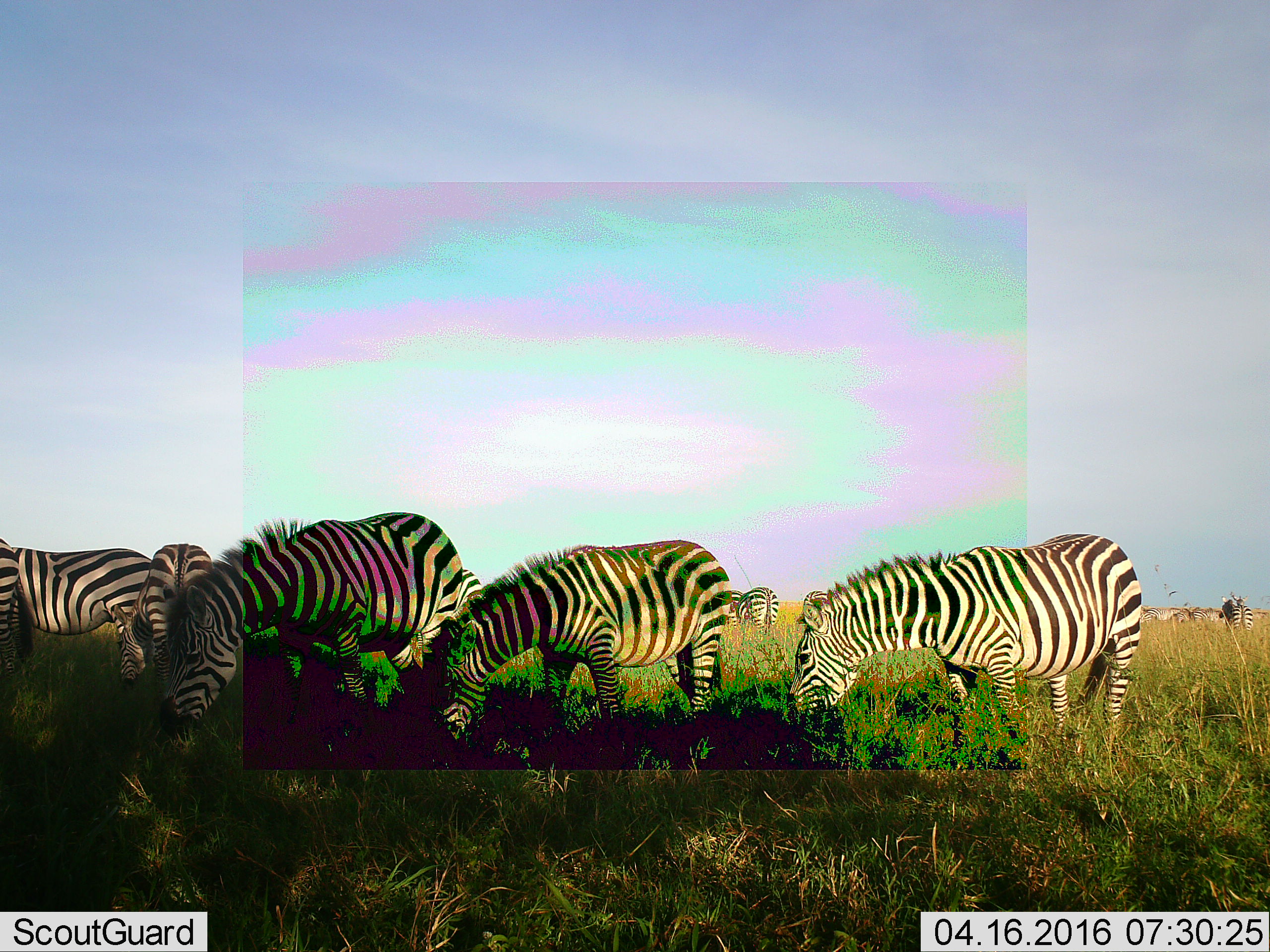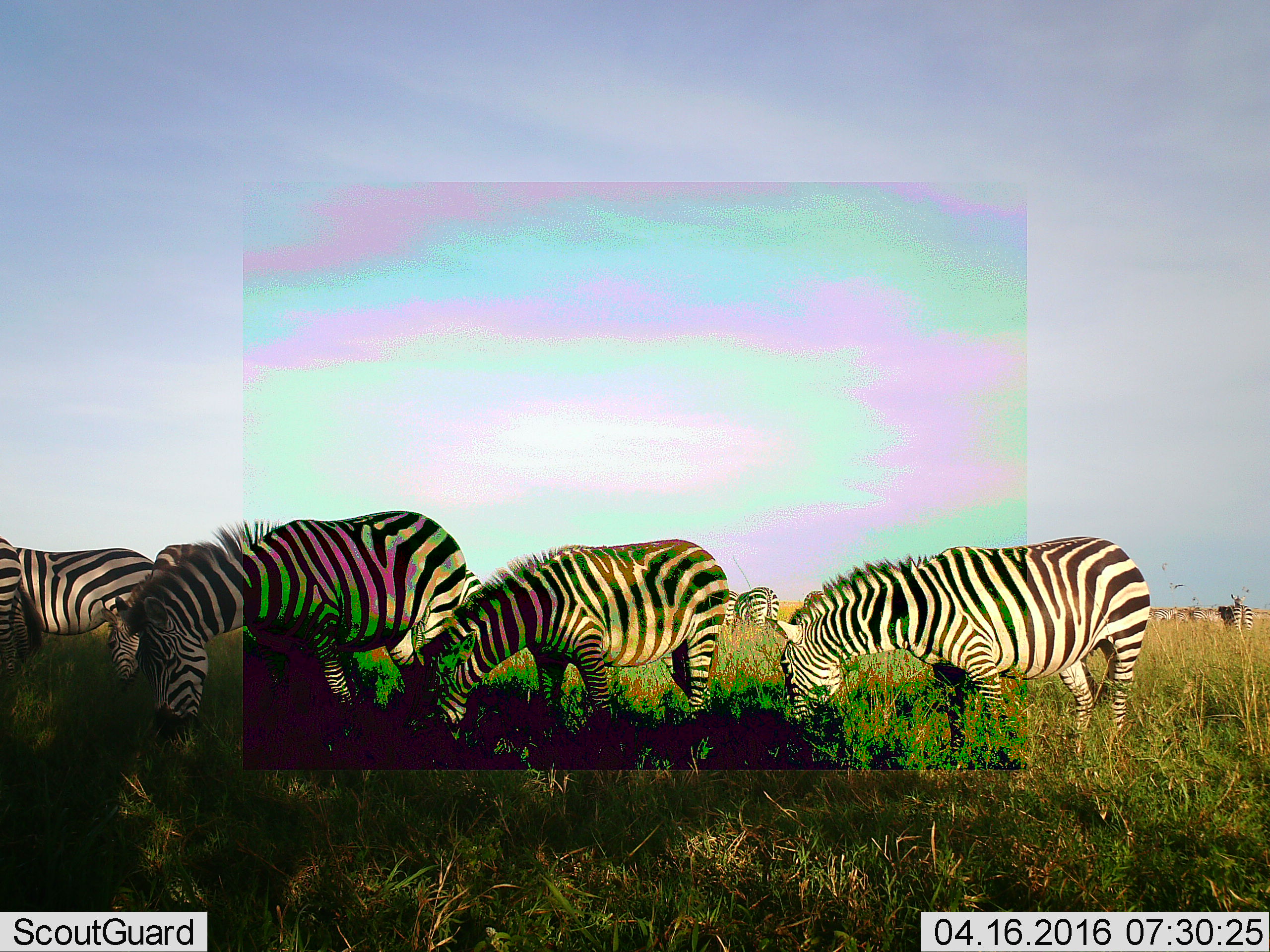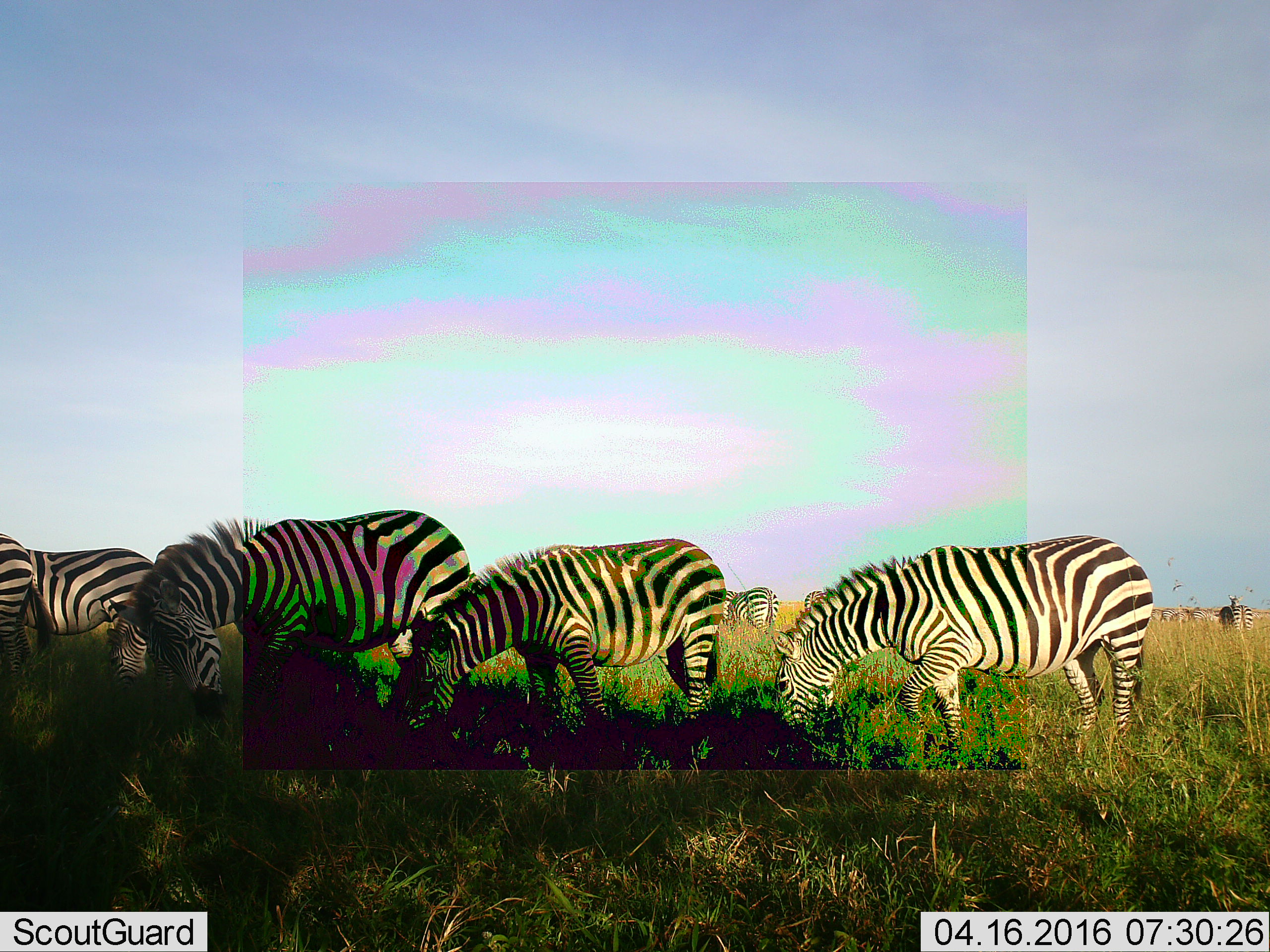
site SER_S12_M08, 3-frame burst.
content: unidentified animal